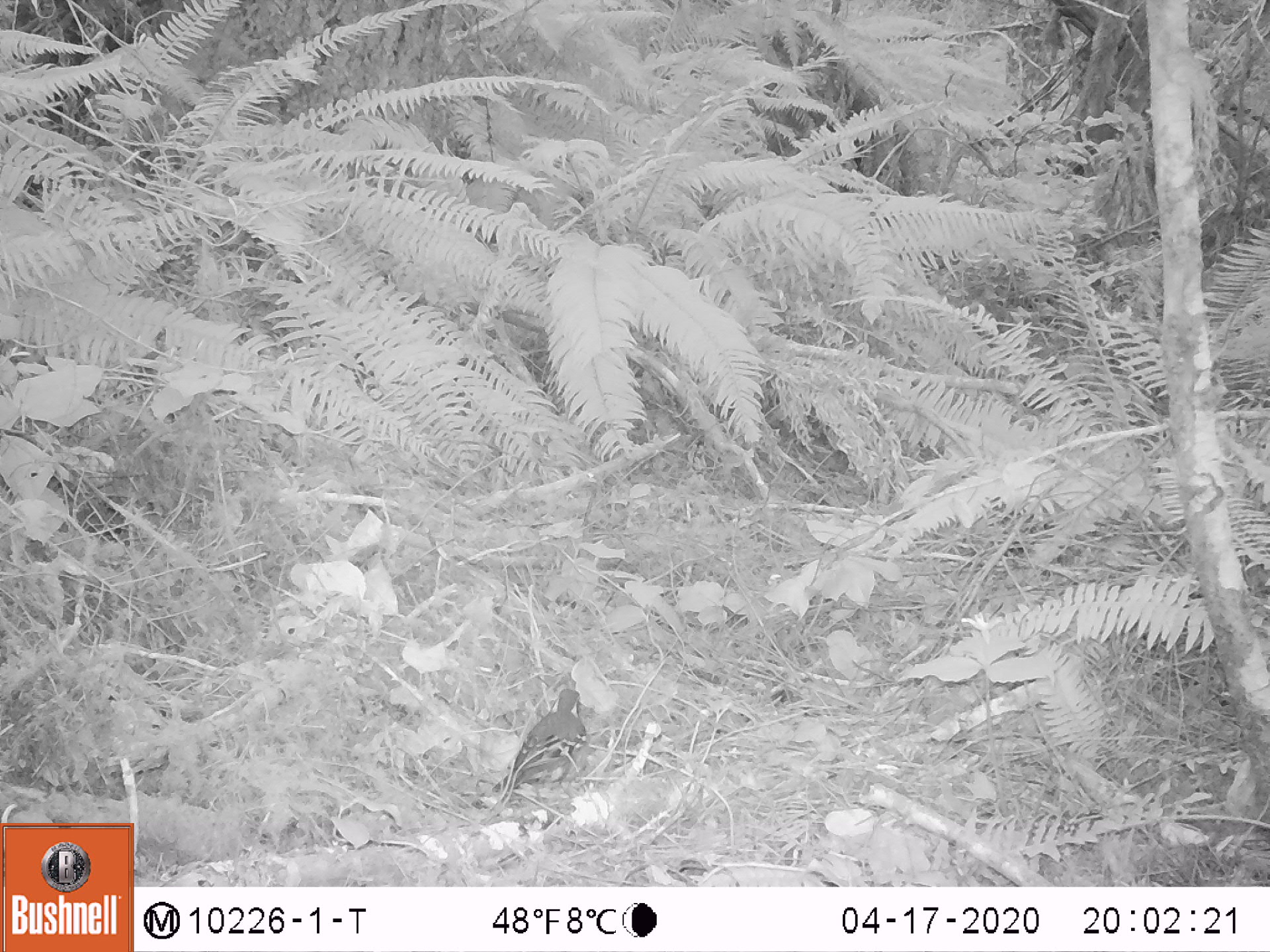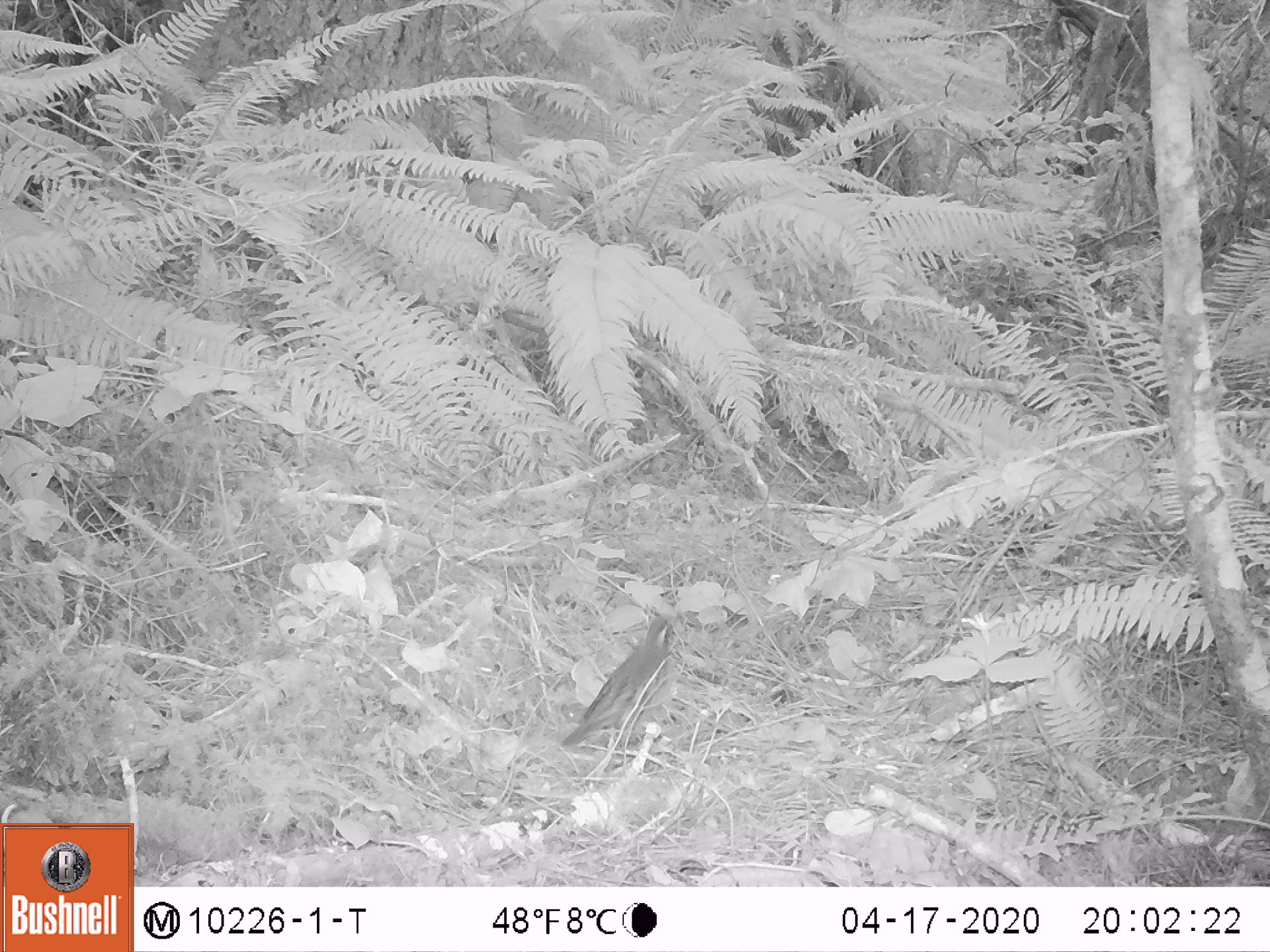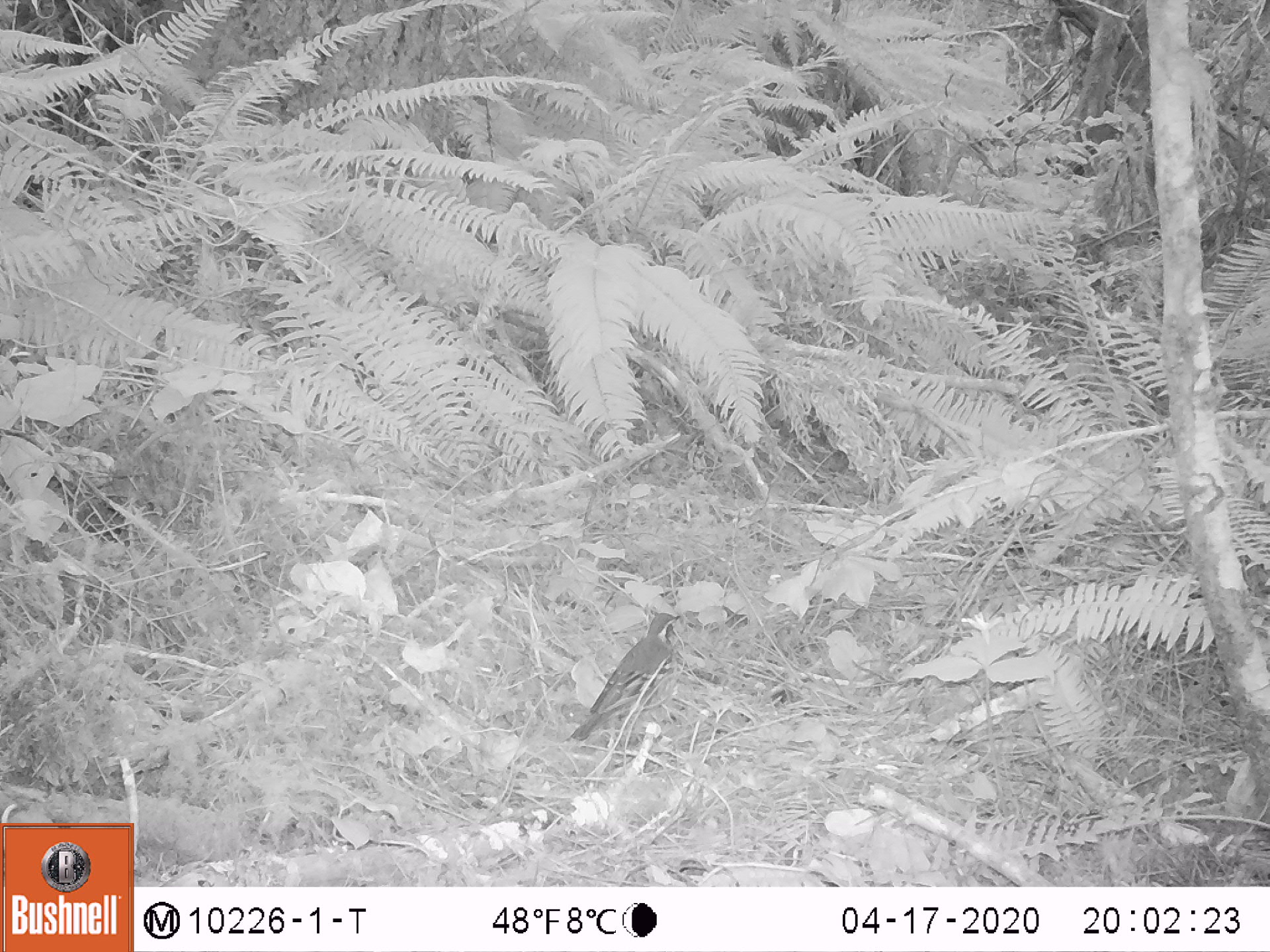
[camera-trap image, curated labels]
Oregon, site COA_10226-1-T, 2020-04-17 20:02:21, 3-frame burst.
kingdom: Animalia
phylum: Chordata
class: Aves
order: Passeriformes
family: Turdidae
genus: Ixoreus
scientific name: Ixoreus naevius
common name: varied thrush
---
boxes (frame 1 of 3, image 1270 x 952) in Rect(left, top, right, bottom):
varied thrush: Rect(505, 682, 594, 800)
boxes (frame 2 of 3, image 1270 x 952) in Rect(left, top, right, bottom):
varied thrush: Rect(570, 615, 678, 749)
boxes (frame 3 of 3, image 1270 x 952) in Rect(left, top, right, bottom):
varied thrush: Rect(573, 611, 682, 742)